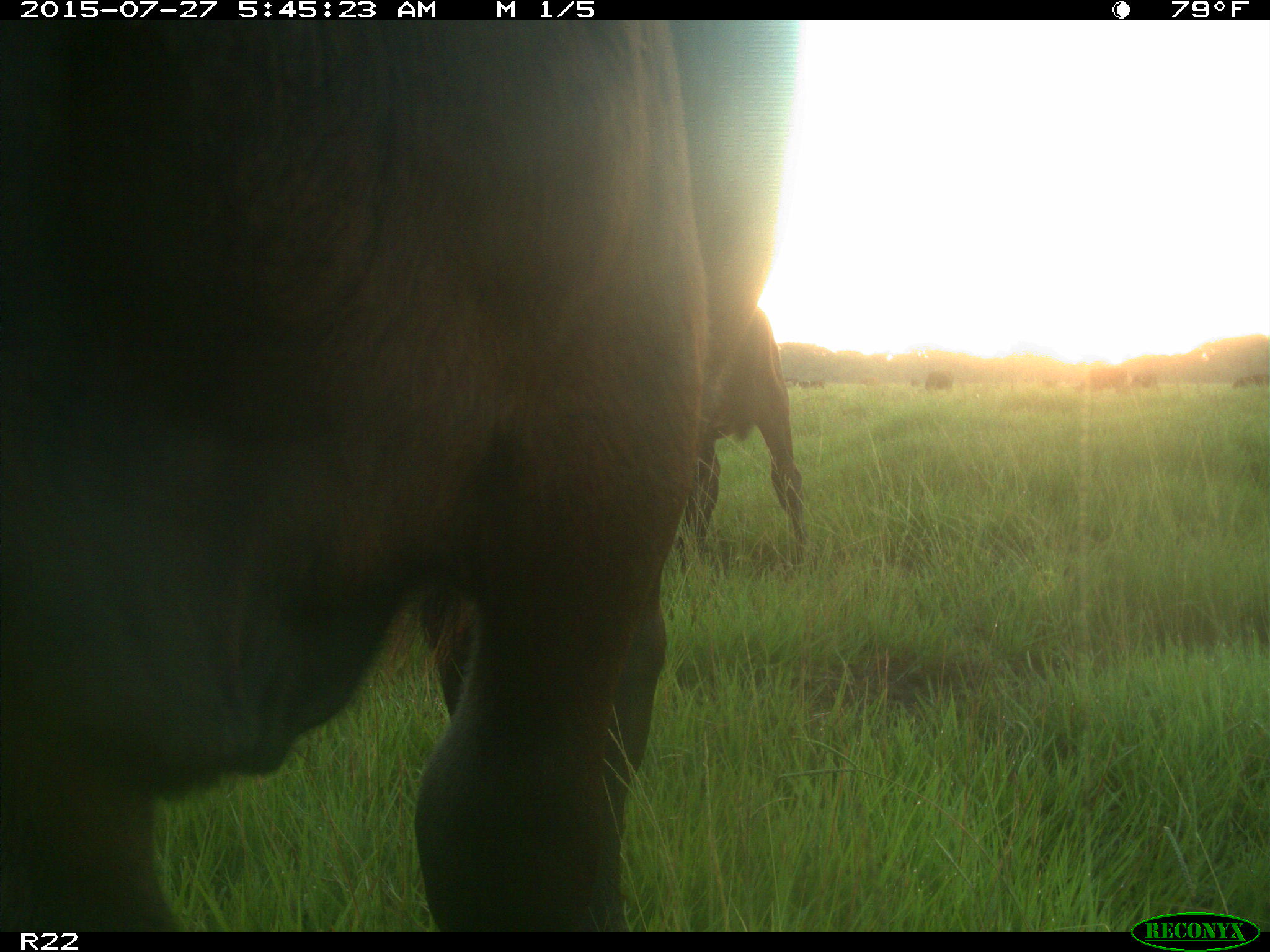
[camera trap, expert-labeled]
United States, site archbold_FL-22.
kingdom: Animalia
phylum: Chordata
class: Mammalia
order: Artiodactyla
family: Bovidae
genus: Bos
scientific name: Bos taurus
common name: domestic cow